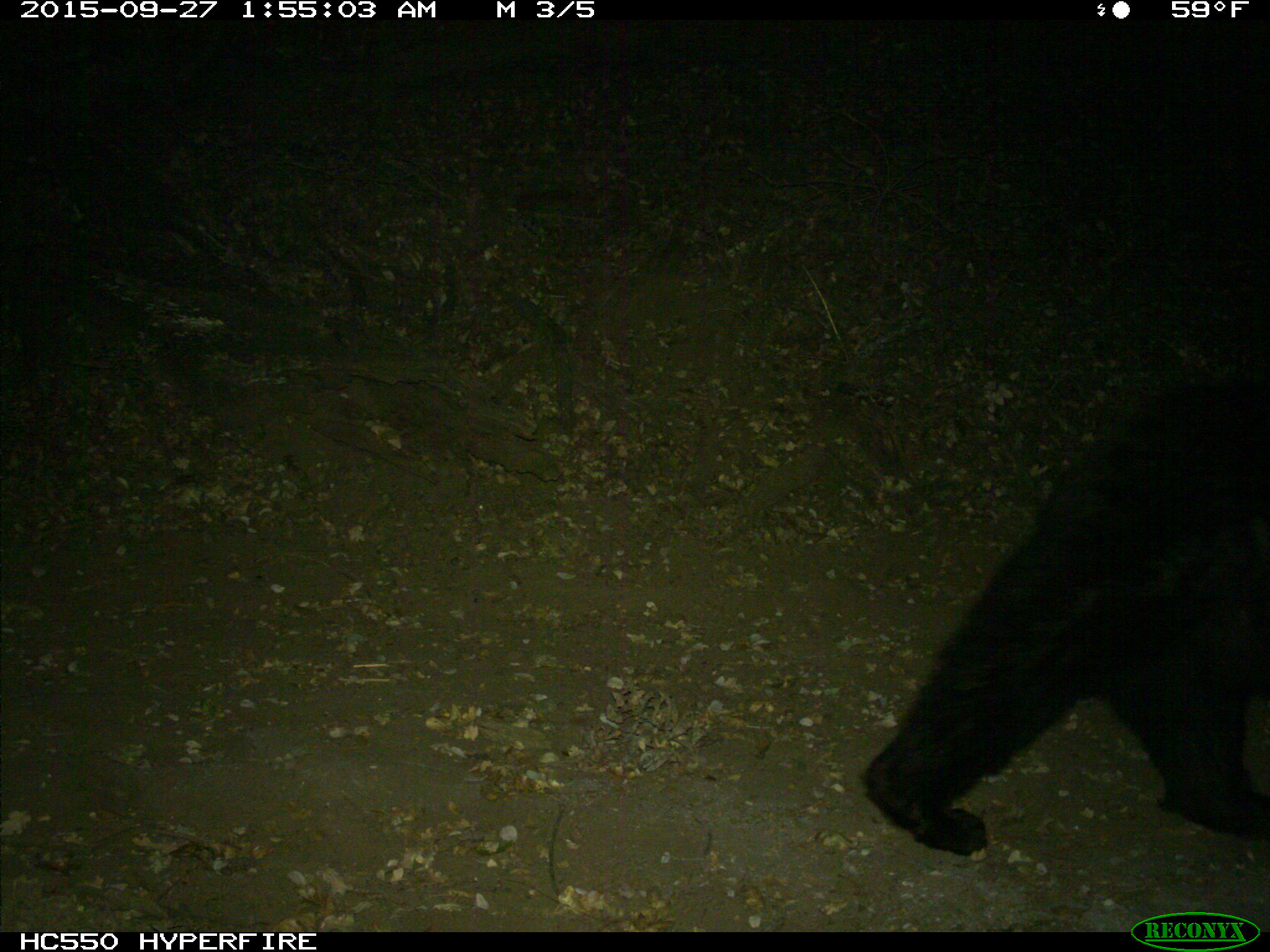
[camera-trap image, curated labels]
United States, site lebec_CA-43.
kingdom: Animalia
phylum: Chordata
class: Mammalia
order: Carnivora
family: Ursidae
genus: Ursus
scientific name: Ursus americanus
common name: american black bear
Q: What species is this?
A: Ursus americanus (american black bear).